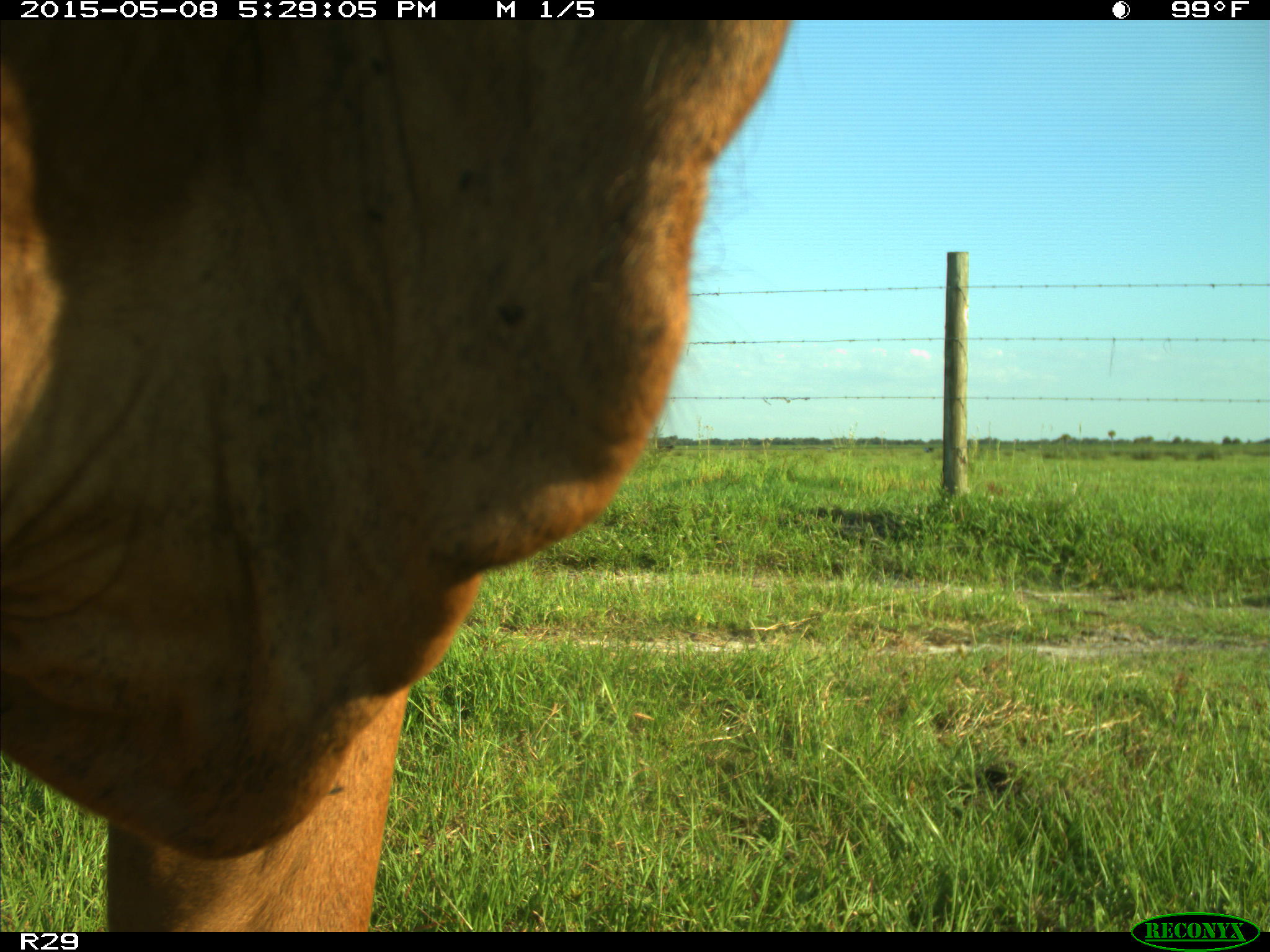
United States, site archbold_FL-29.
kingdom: Animalia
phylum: Chordata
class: Mammalia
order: Artiodactyla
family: Bovidae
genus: Bos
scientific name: Bos taurus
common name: domestic cow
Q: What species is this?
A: Bos taurus (domestic cow).